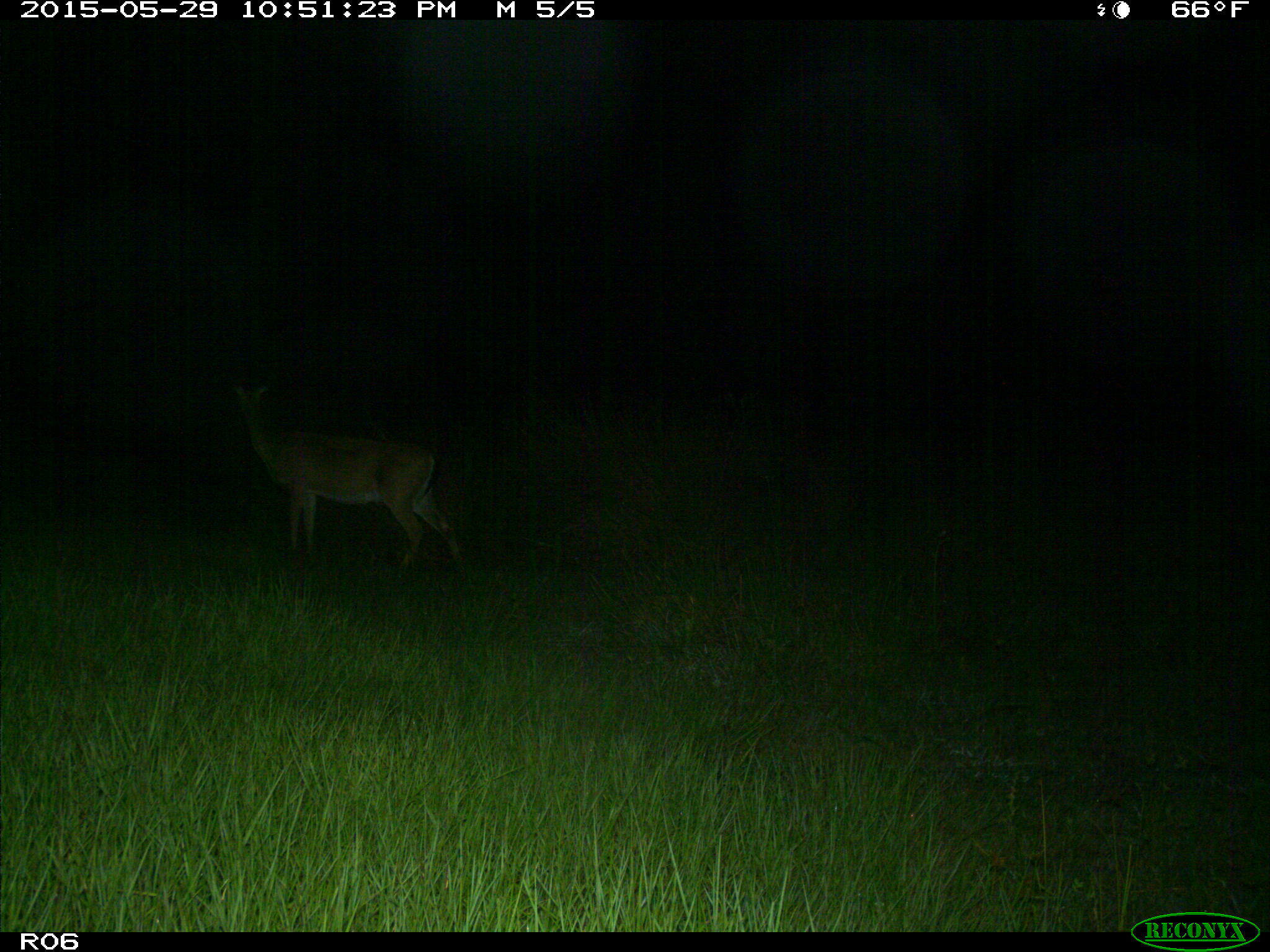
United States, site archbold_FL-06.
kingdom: Animalia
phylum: Chordata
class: Mammalia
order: Artiodactyla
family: Cervidae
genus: Odocoileus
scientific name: Odocoileus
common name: deer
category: unidentified deer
Unidentified deer (deer) (Odocoileus).